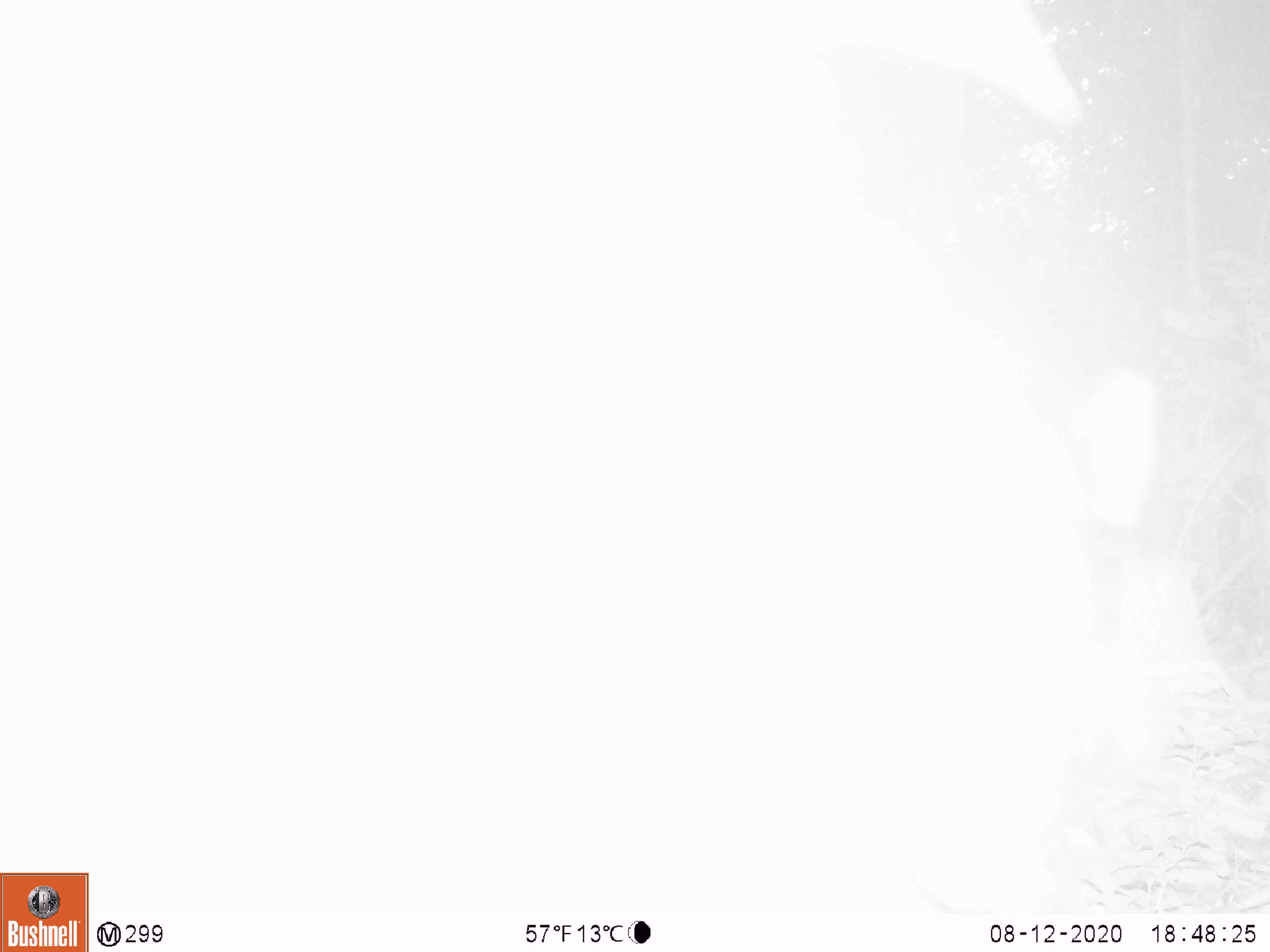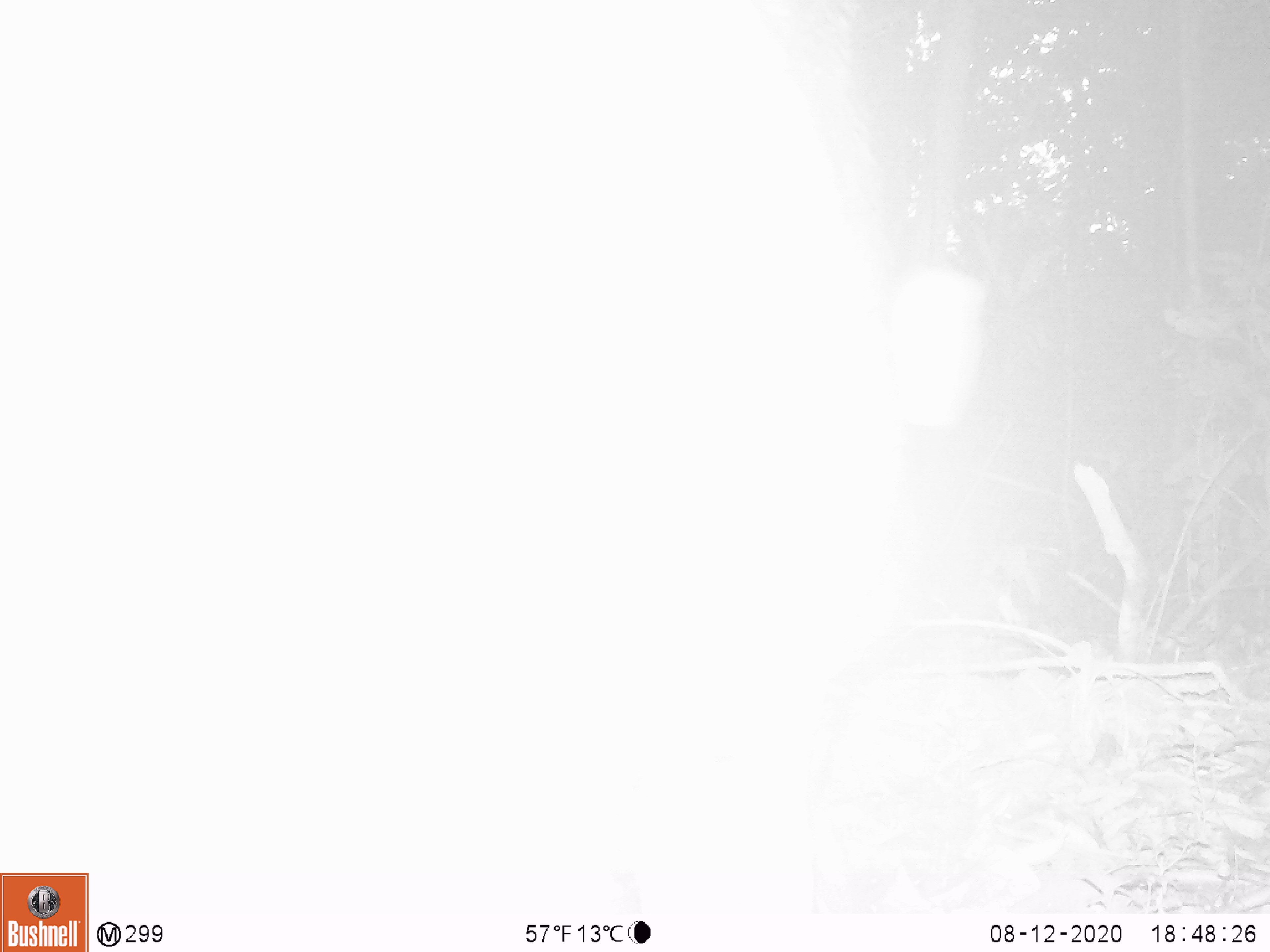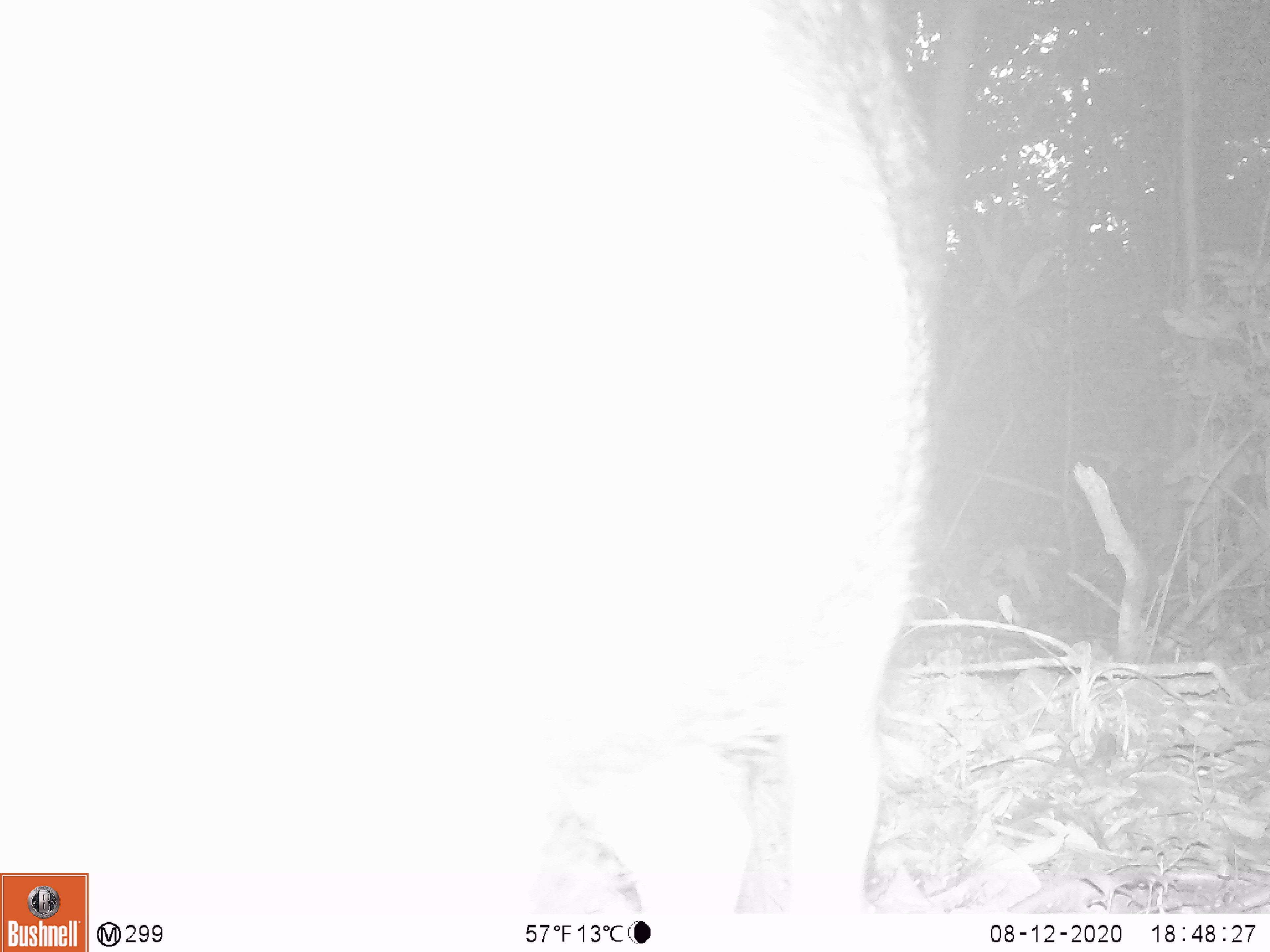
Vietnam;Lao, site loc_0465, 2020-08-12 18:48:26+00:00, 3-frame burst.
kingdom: Animalia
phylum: Chordata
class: Mammalia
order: Artiodactyla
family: Suidae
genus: Sus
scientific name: Sus scrofa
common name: eurasian wild pig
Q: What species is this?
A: Eurasian wild pig (Sus scrofa).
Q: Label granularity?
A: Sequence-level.